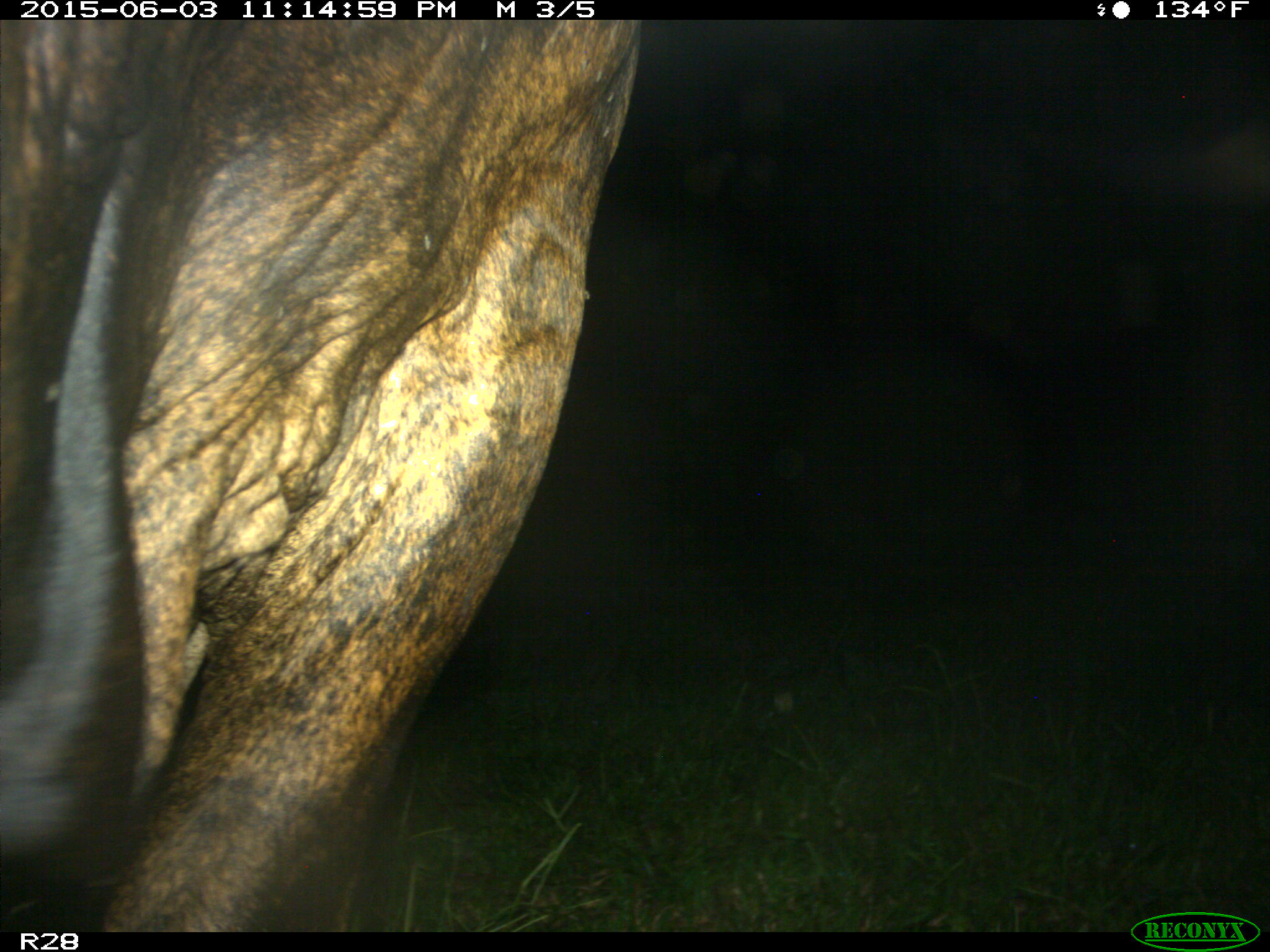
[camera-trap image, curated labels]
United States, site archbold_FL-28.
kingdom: Animalia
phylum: Chordata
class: Mammalia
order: Artiodactyla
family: Bovidae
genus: Bos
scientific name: Bos taurus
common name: domestic cow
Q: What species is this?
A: Bos taurus (domestic cow).